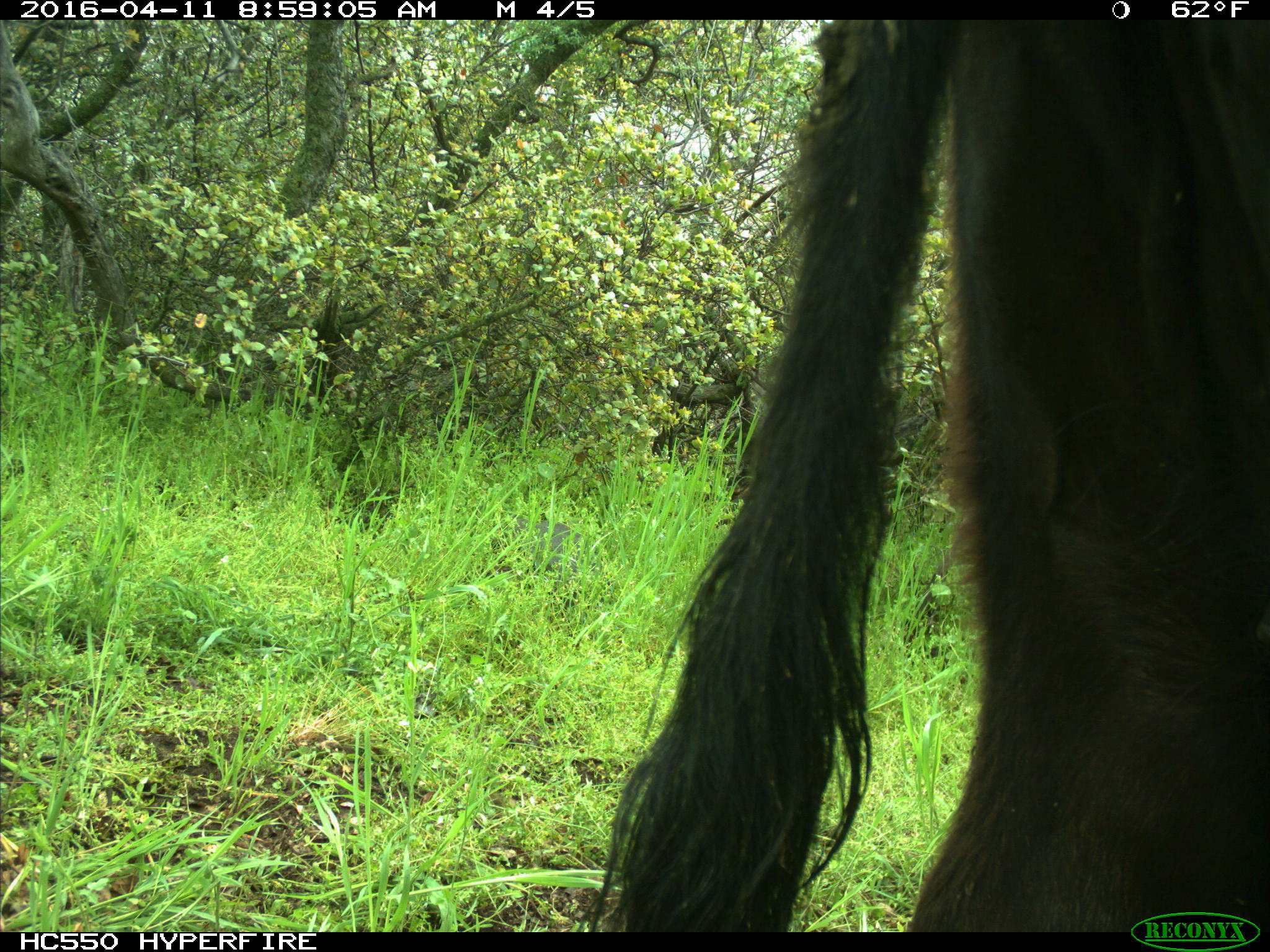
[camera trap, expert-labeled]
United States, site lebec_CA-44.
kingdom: Animalia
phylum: Chordata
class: Mammalia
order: Artiodactyla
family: Bovidae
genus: Bos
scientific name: Bos taurus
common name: domestic cow